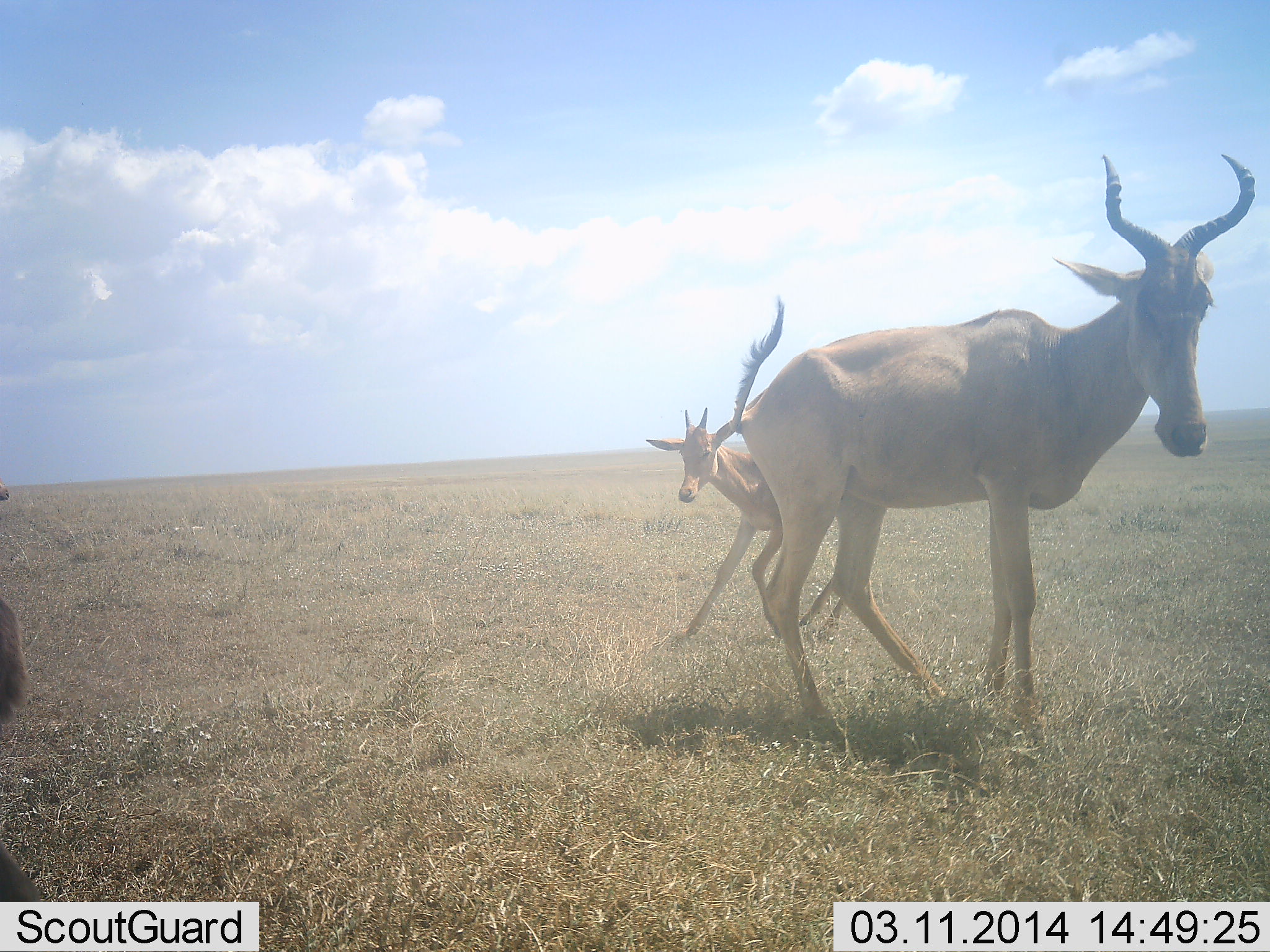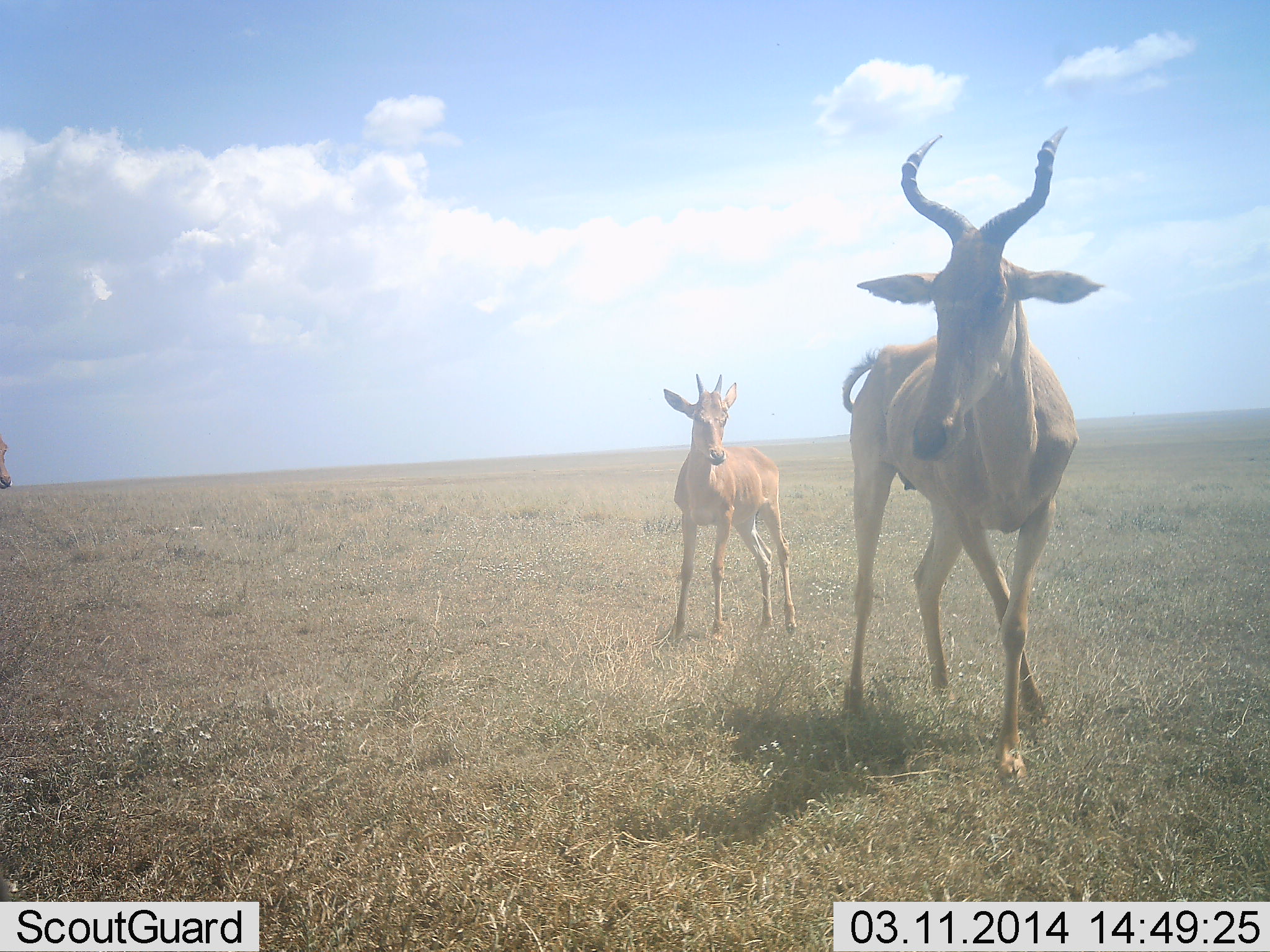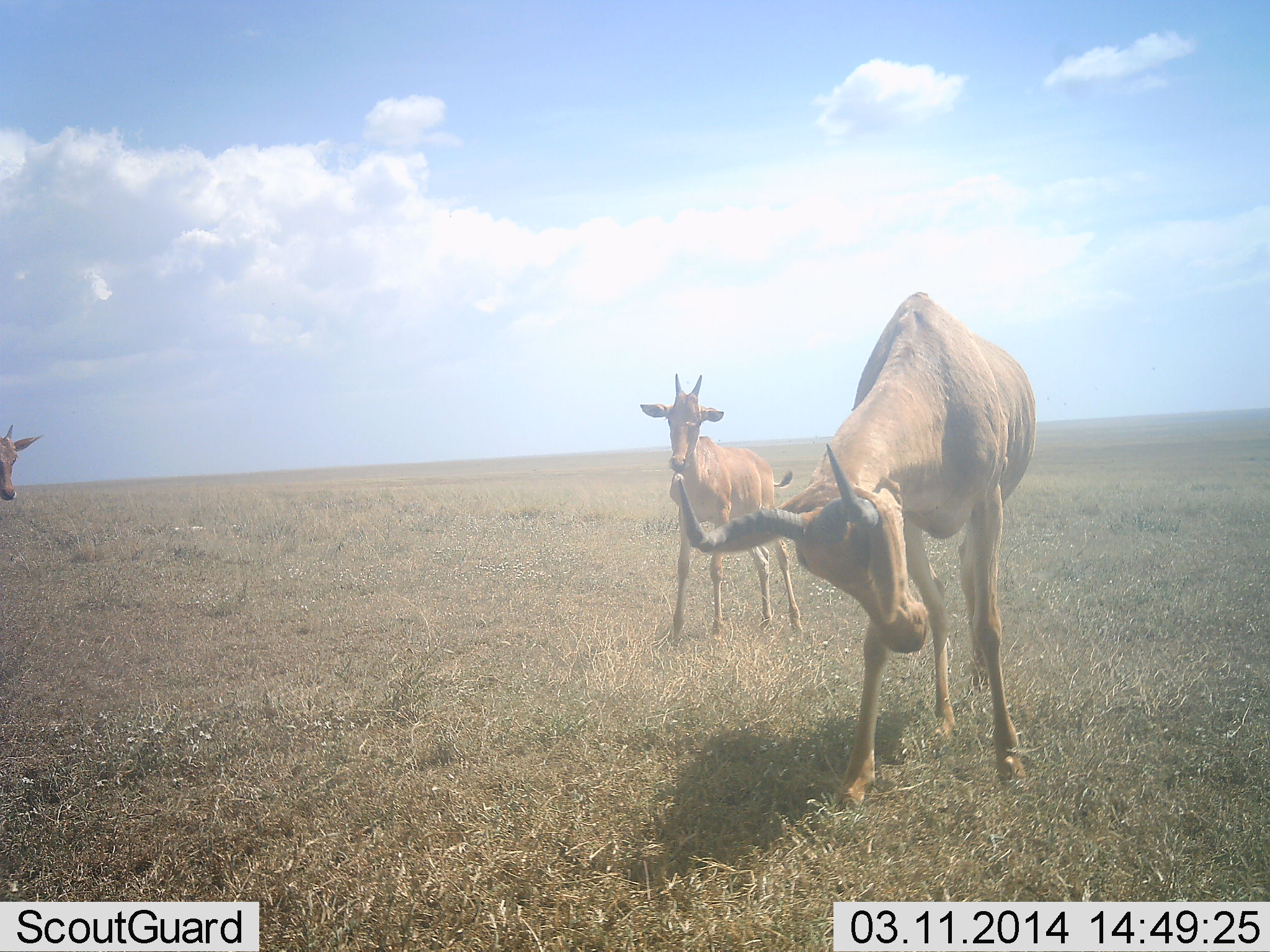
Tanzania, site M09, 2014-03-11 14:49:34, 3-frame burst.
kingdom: Animalia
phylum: Chordata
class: Mammalia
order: Artiodactyla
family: Bovidae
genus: Alcelaphus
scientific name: Alcelaphus buselaphus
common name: hartebeest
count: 3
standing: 70%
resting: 0%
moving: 70%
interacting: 20%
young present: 70%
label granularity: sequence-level